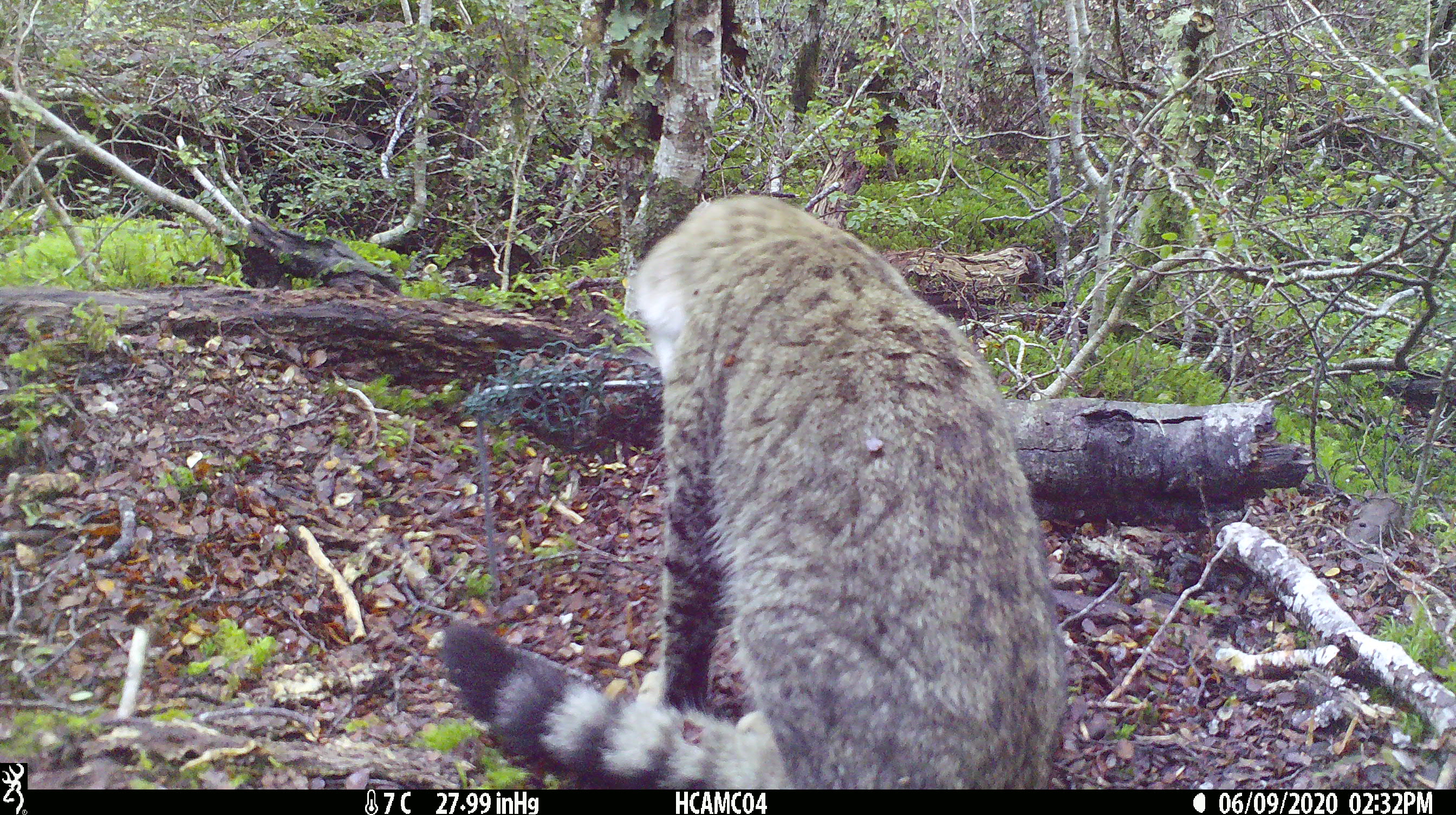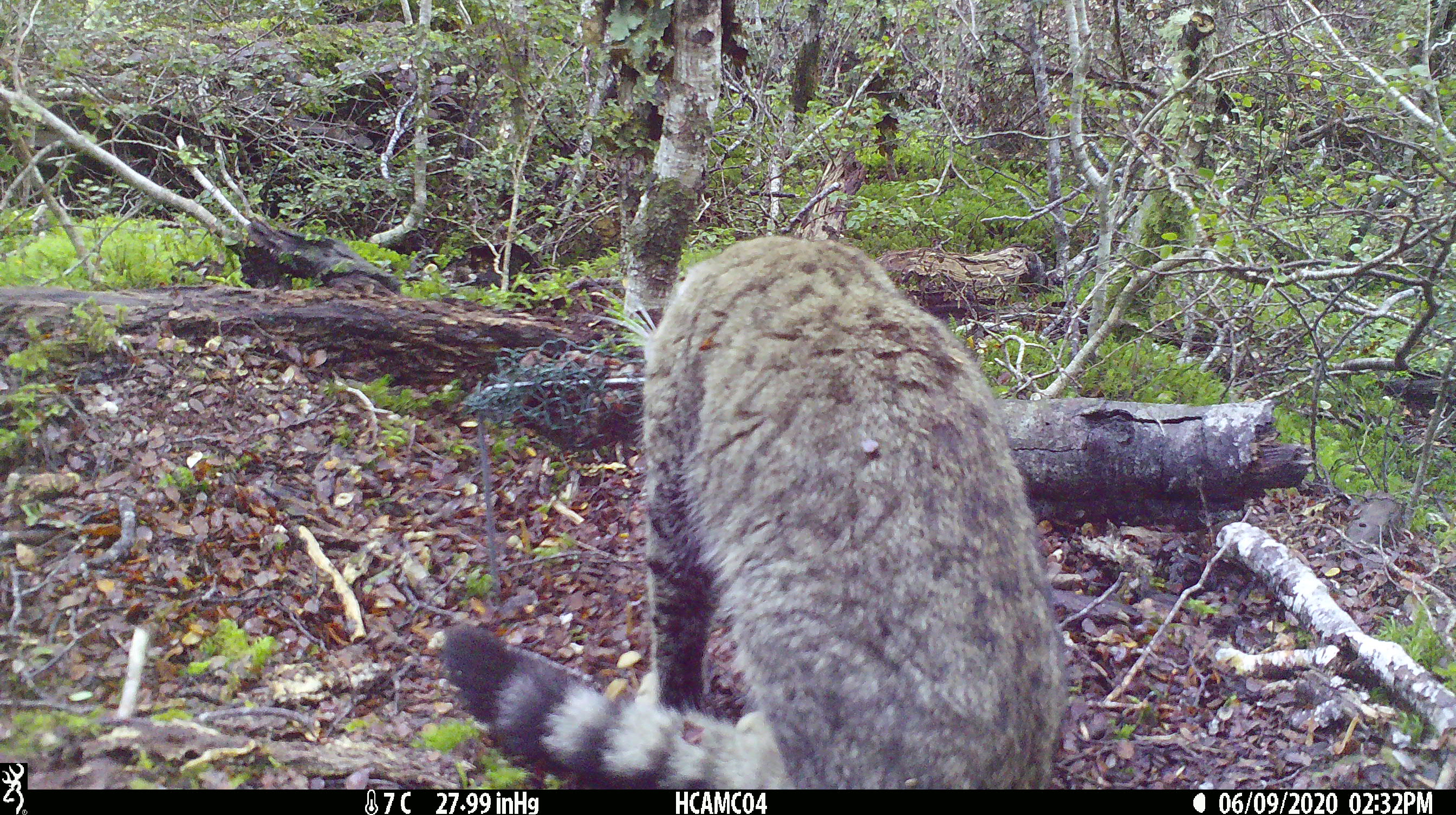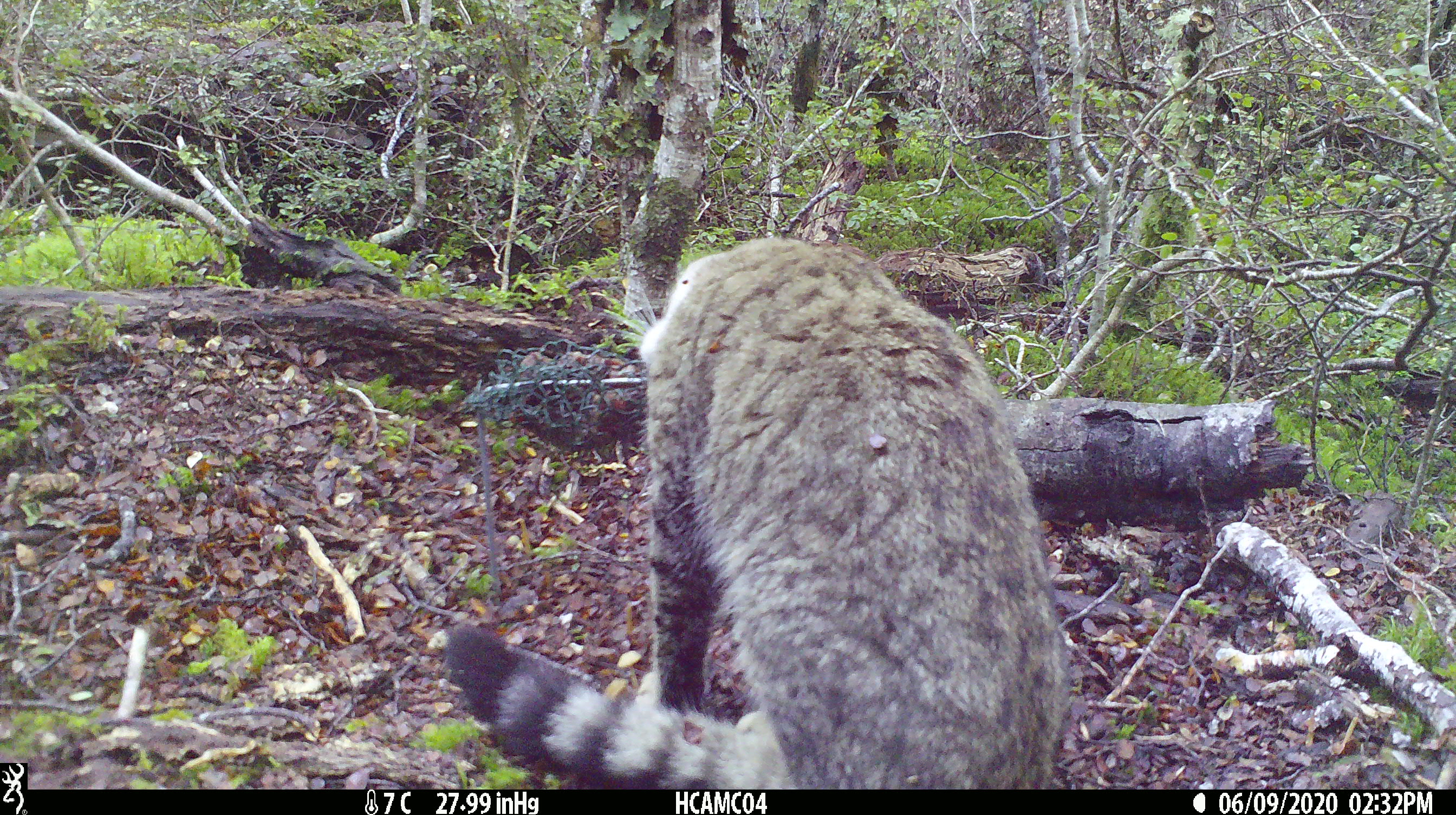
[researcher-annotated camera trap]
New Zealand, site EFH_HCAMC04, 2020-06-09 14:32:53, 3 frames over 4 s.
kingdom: Animalia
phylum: Chordata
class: Mammalia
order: Carnivora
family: Felidae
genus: Felis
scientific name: Felis catus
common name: domestic cat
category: cat